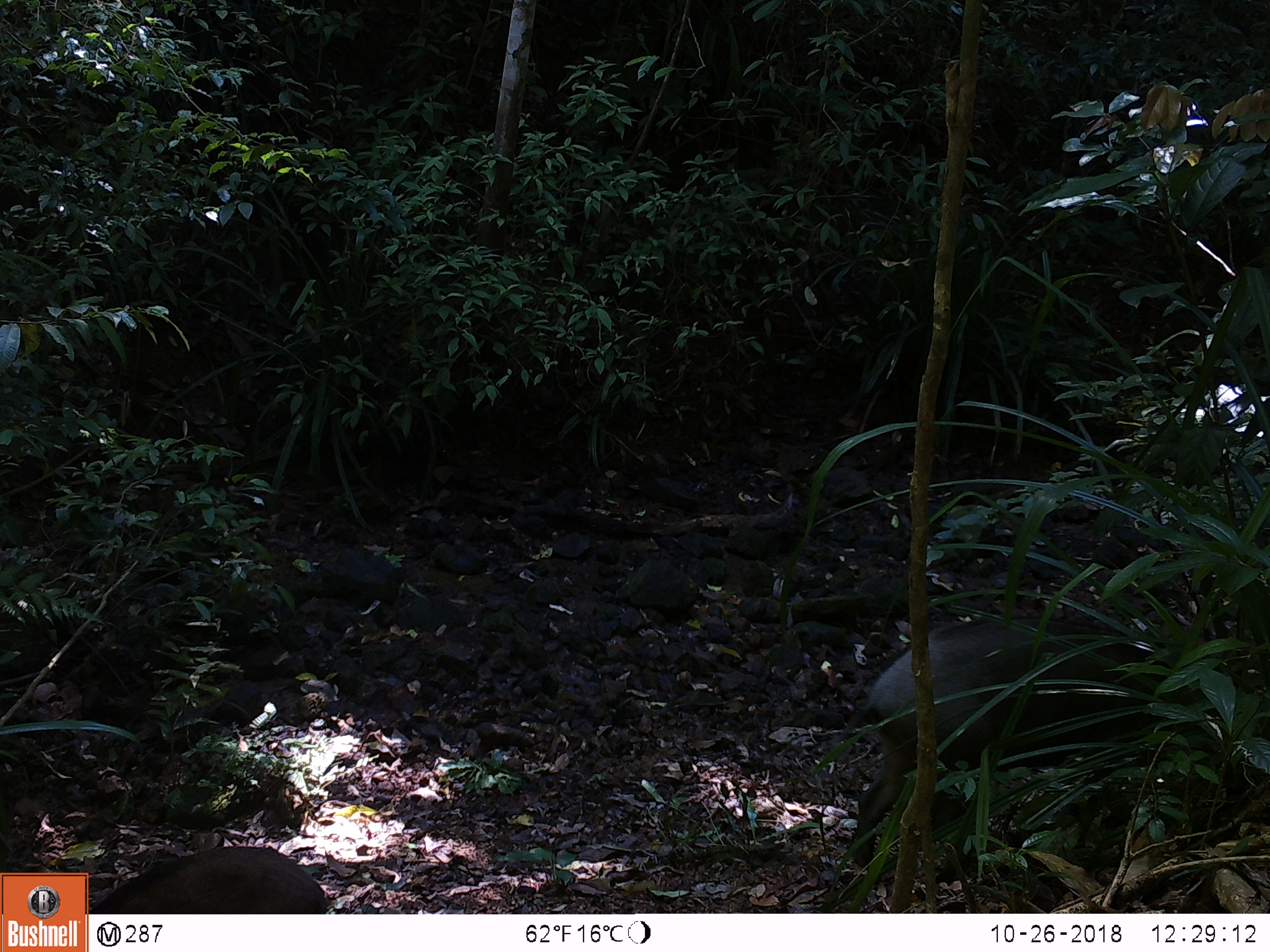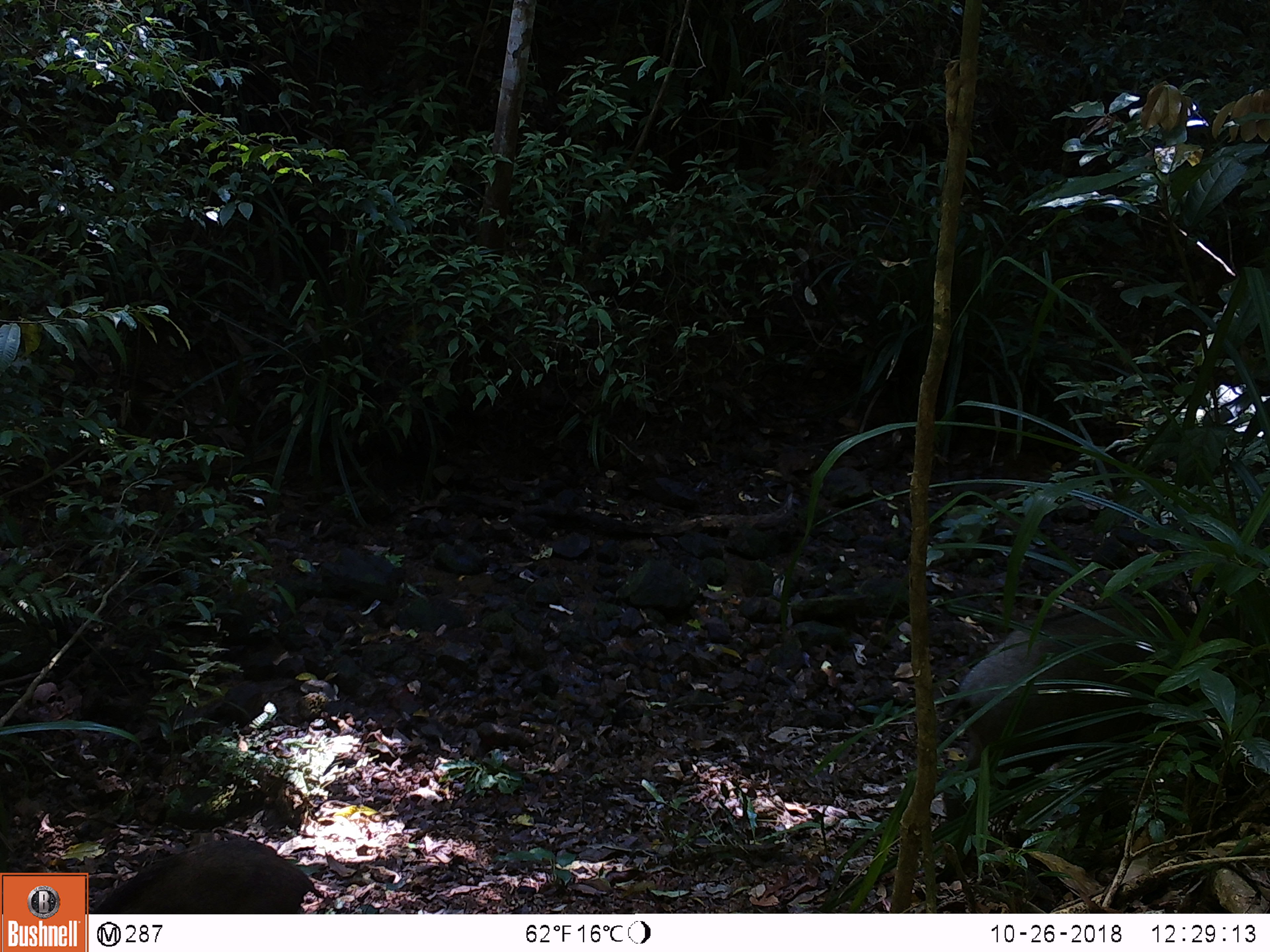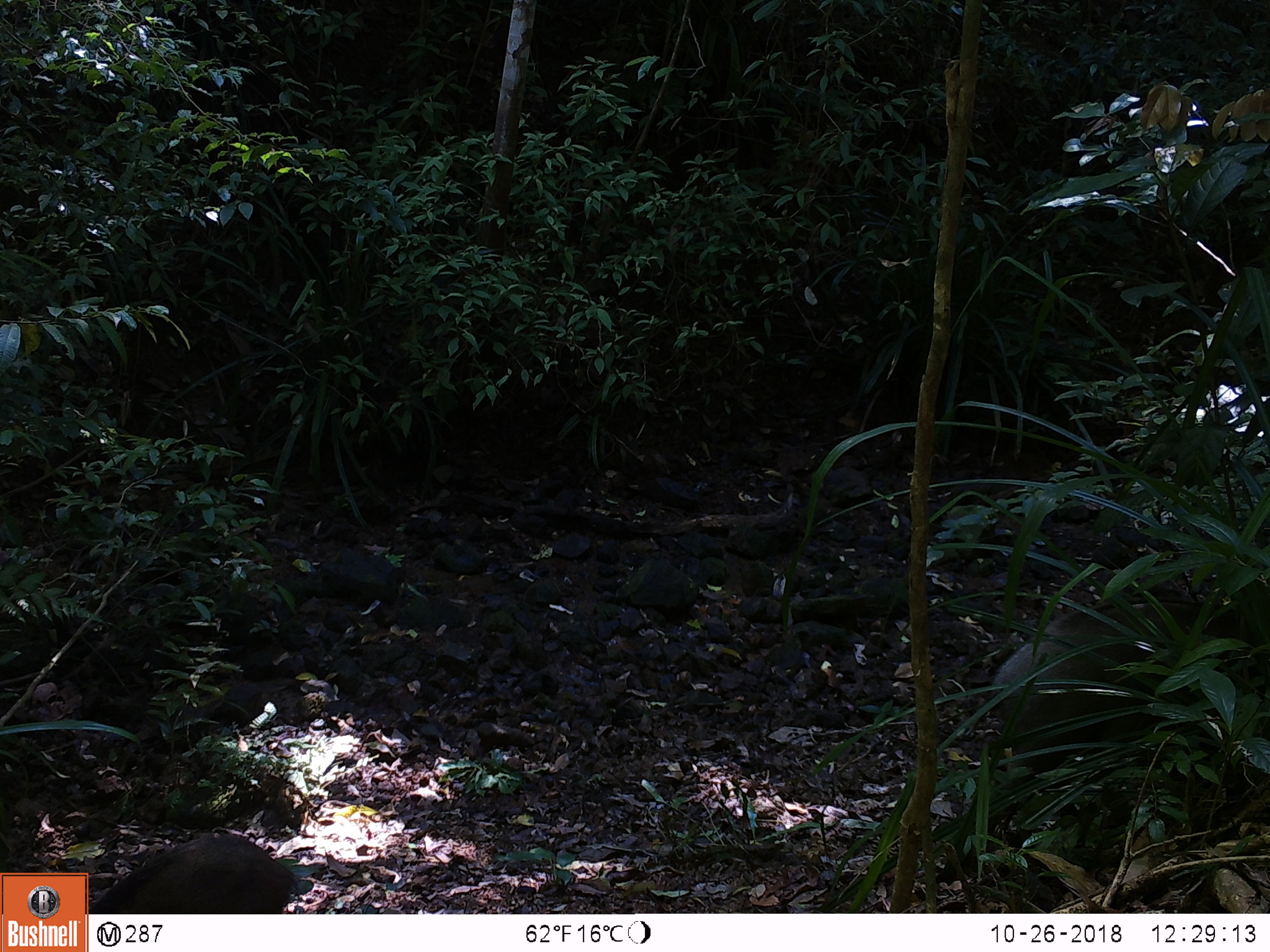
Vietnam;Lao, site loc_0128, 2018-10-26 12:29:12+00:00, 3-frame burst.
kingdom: Animalia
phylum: Chordata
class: Mammalia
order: Artiodactyla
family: Suidae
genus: Sus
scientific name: Sus scrofa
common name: eurasian wild pig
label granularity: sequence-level